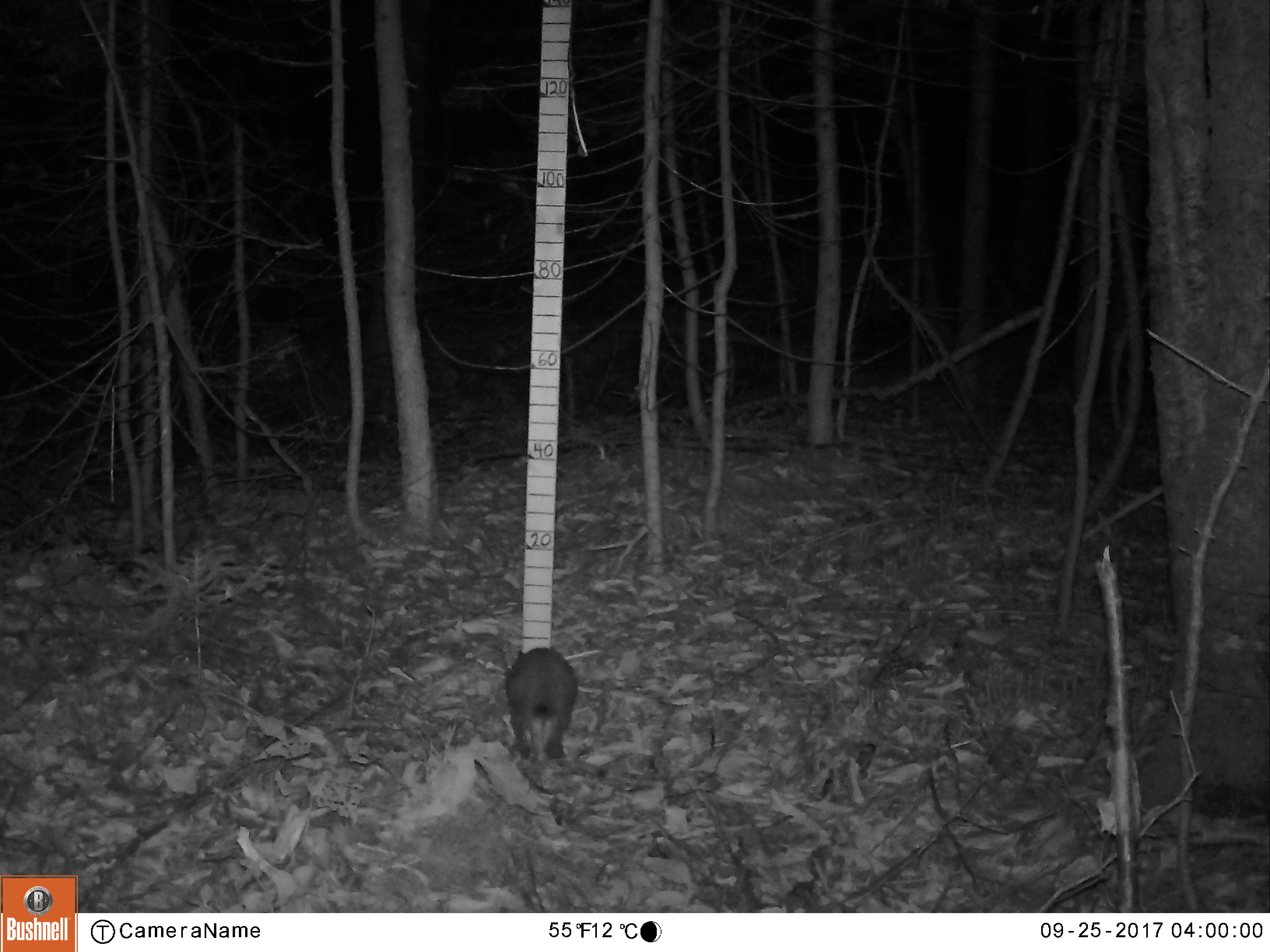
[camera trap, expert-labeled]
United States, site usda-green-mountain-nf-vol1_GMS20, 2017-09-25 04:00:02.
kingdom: Animalia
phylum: Chordata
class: Mammalia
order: Lagomorpha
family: Leporidae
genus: Lepus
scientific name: Lepus americanus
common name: snowshoe hare